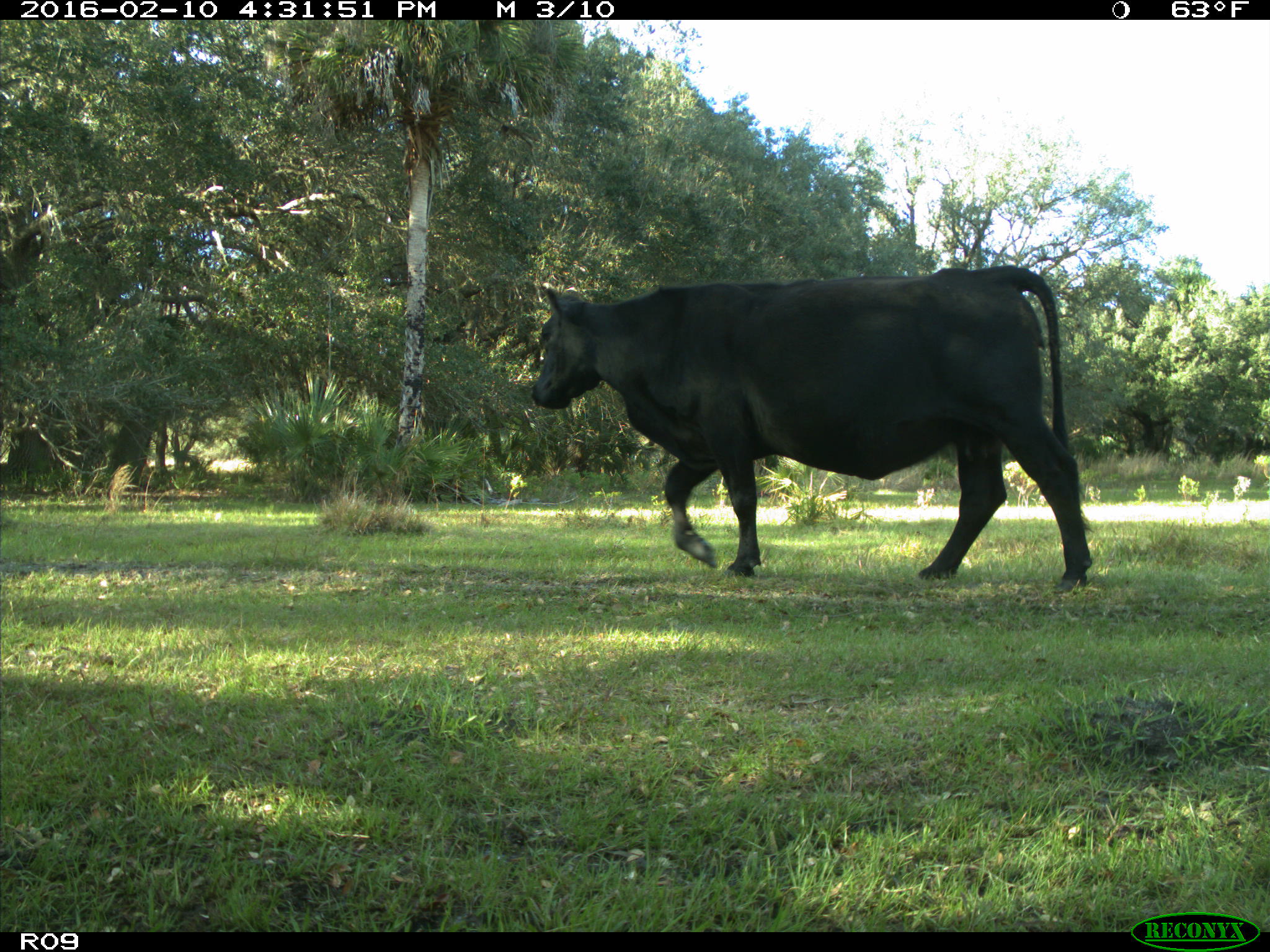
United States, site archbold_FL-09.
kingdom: Animalia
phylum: Chordata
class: Mammalia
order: Artiodactyla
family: Bovidae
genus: Bos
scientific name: Bos taurus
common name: domestic cow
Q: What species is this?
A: Bos taurus (domestic cow).